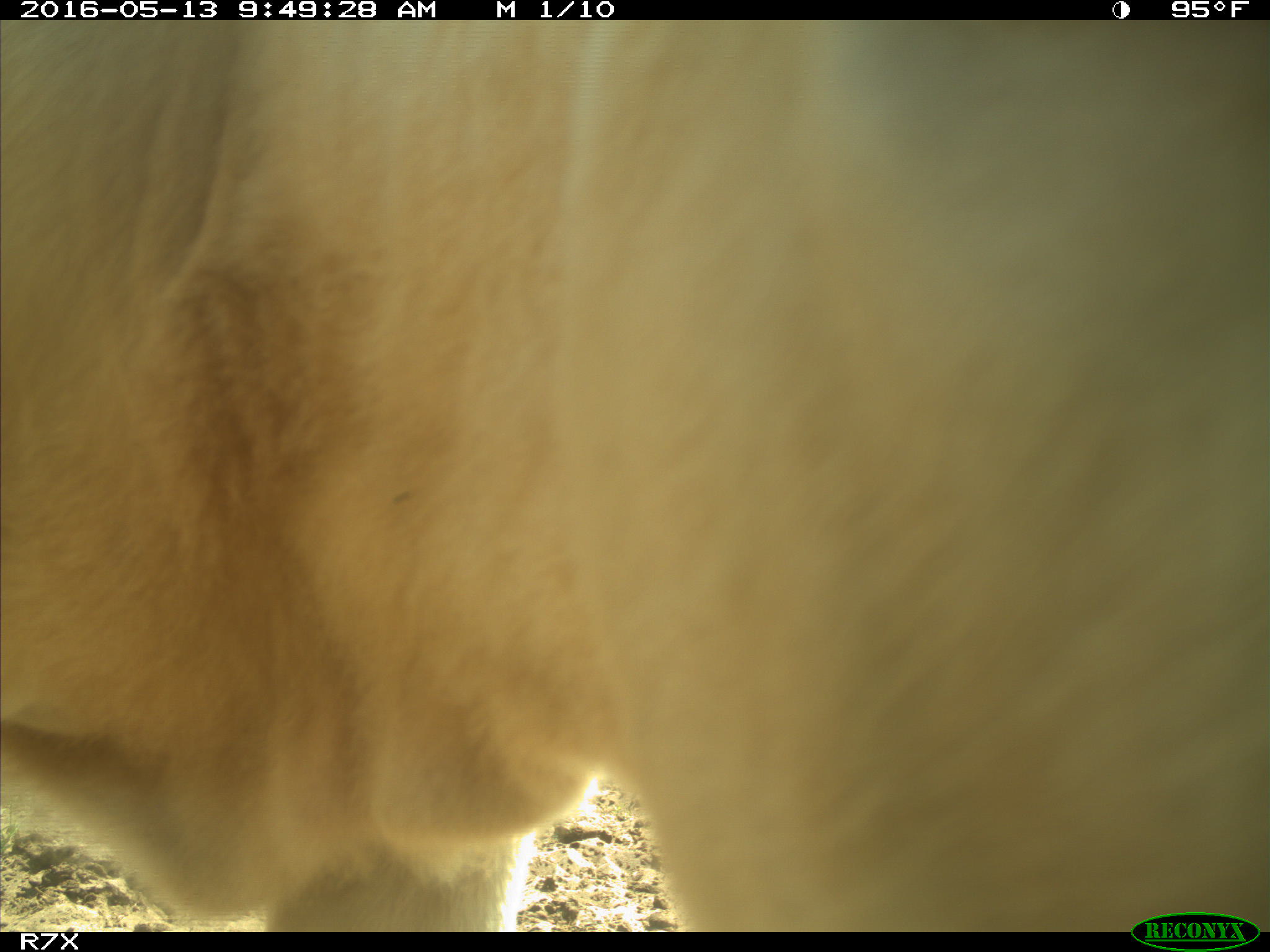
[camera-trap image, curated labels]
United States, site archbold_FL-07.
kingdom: Animalia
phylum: Chordata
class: Mammalia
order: Artiodactyla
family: Bovidae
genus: Bos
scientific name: Bos taurus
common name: domestic cow